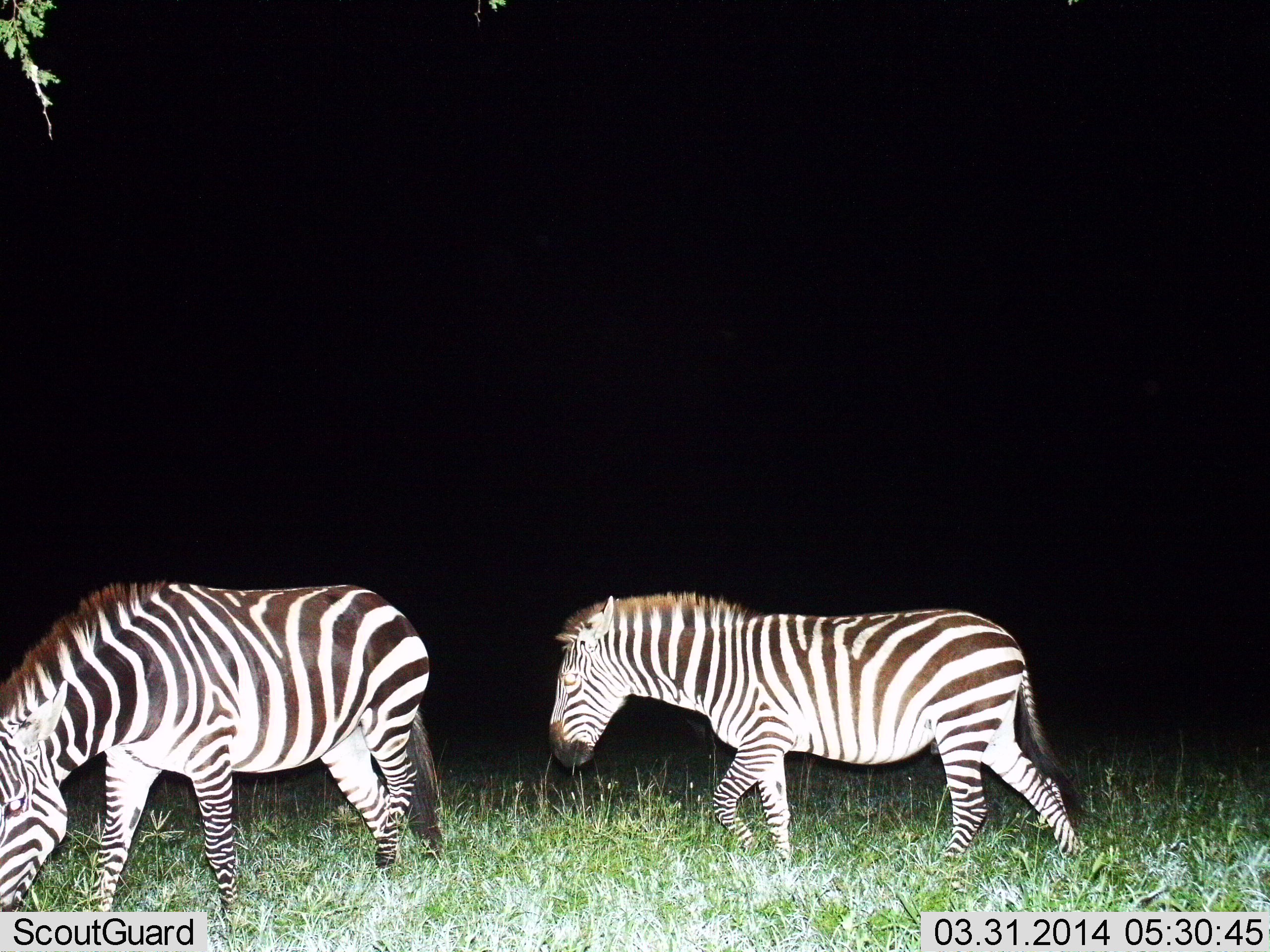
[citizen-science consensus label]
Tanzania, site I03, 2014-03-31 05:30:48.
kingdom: Animalia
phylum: Chordata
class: Mammalia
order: Perissodactyla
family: Equidae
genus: Equus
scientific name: Equus quagga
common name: plains zebra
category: zebra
Zebra (plains zebra) (Equus quagga), count 2. Behavior (volunteer vote fractions): standing 30%, resting 0%, moving 80%, interacting 0%. Young present (vote fraction): 0%. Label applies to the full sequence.